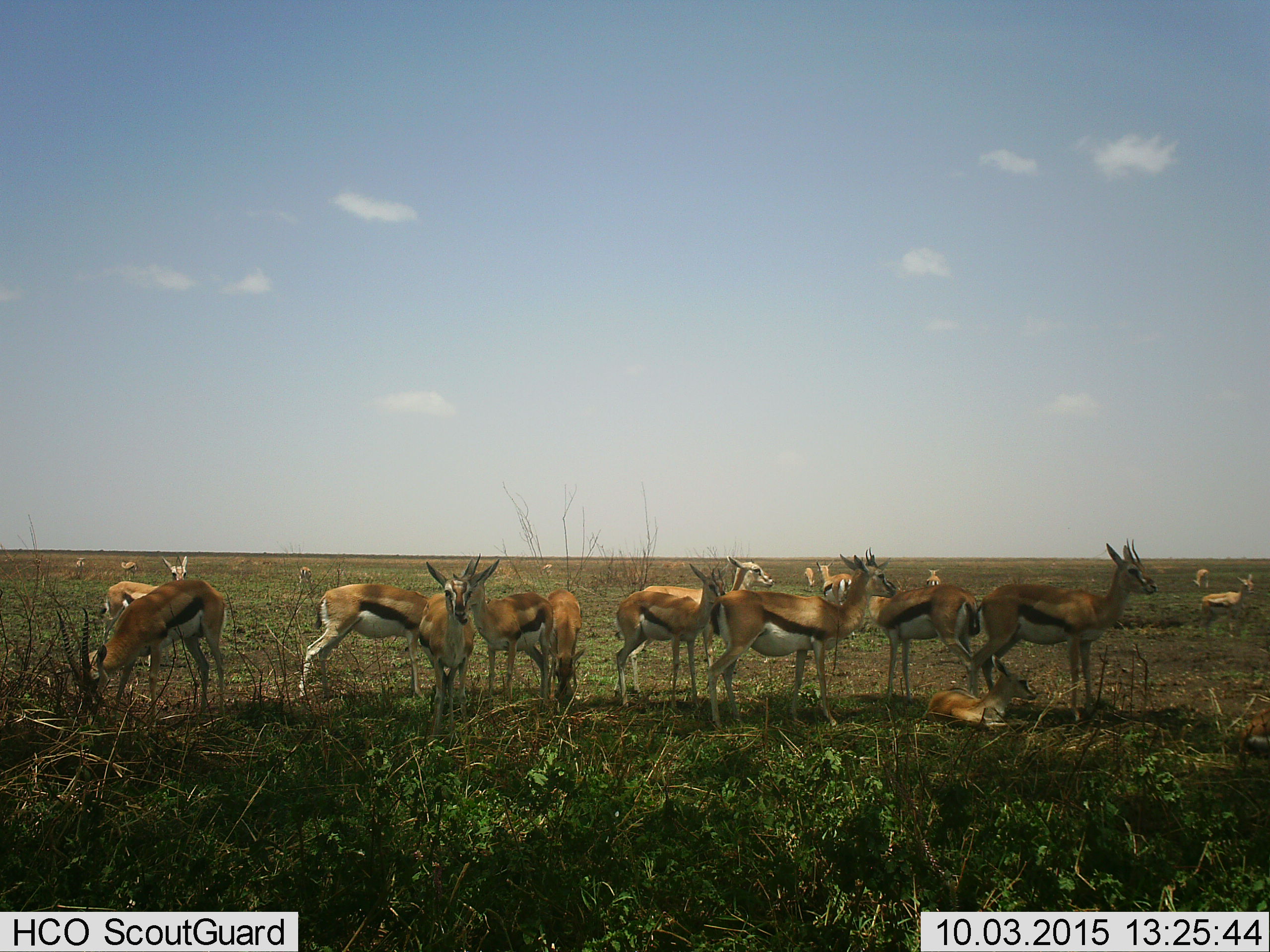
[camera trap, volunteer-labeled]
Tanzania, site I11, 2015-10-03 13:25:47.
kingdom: Animalia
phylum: Chordata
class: Mammalia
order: Artiodactyla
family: Bovidae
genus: Eudorcas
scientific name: Eudorcas thomsonii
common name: thomson's gazelle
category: gazellethomsons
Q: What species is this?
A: Gazellethomsons (thomson's gazelle) (Eudorcas thomsonii).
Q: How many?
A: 11-50.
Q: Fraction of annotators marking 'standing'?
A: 100%.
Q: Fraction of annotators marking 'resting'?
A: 90%.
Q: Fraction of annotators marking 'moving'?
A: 10%.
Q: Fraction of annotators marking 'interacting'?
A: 0%.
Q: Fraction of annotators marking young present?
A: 70%.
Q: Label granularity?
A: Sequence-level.